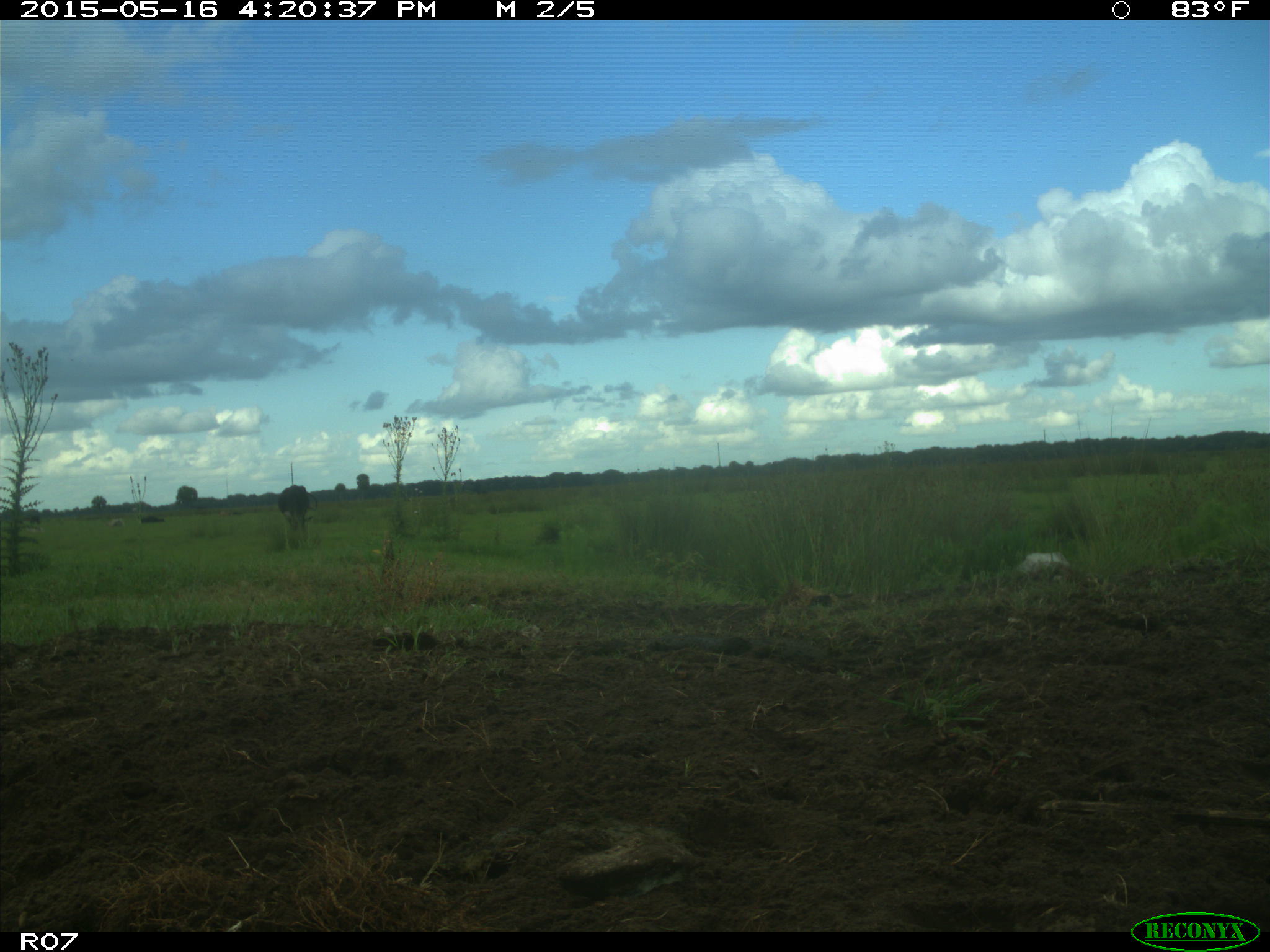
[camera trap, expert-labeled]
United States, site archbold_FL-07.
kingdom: Animalia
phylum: Chordata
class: Mammalia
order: Artiodactyla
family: Bovidae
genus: Bos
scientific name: Bos taurus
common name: domestic cow